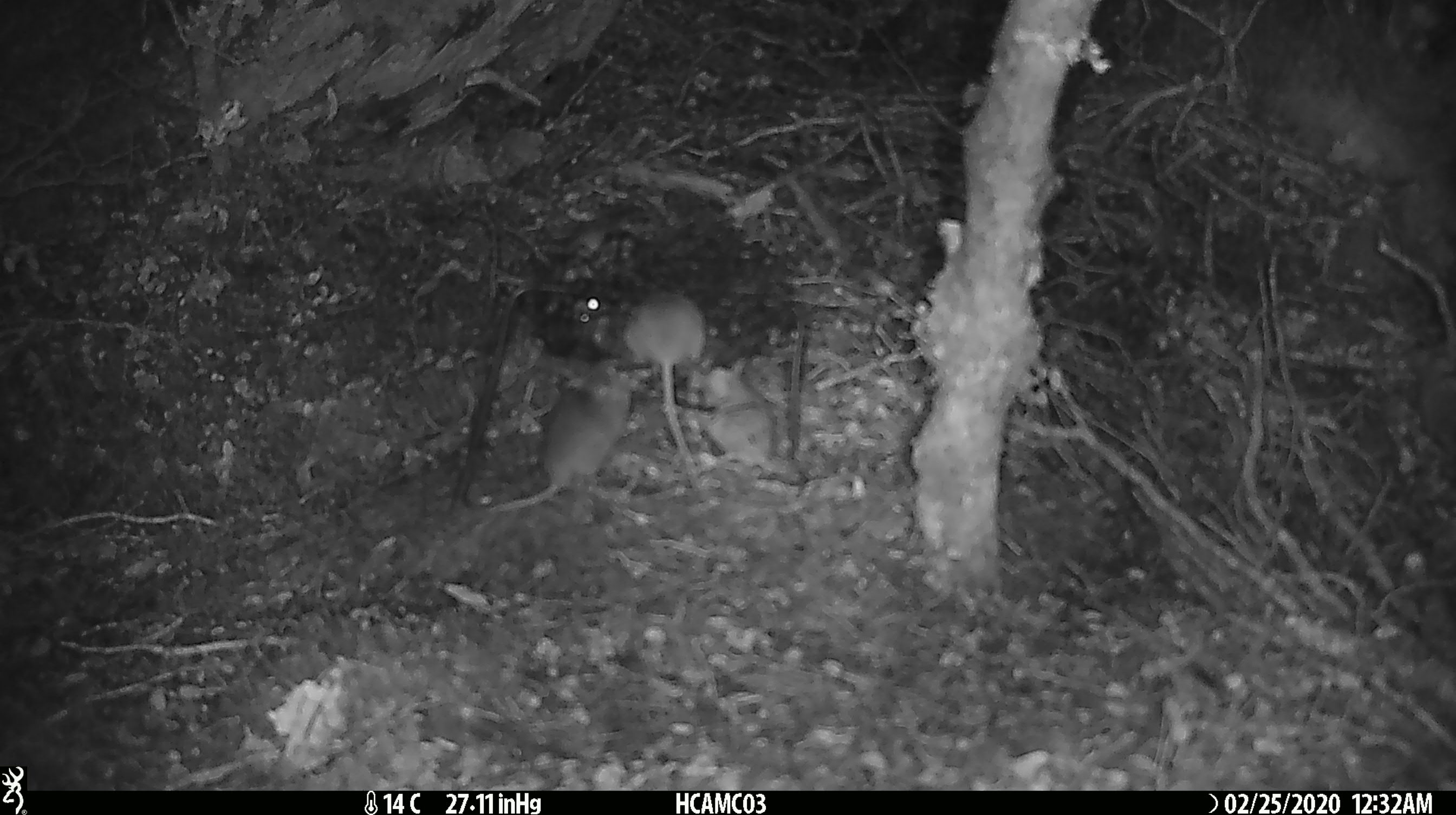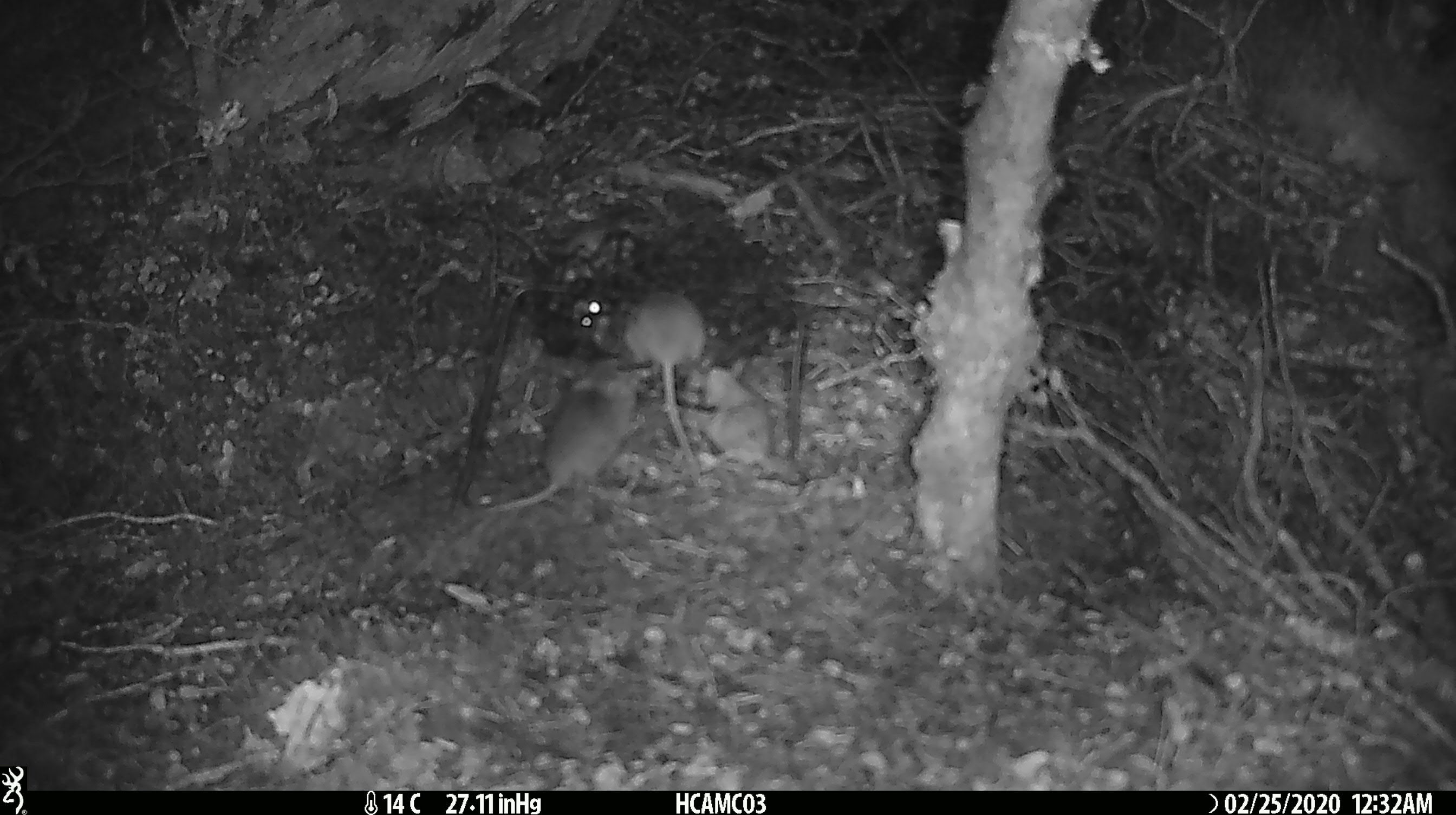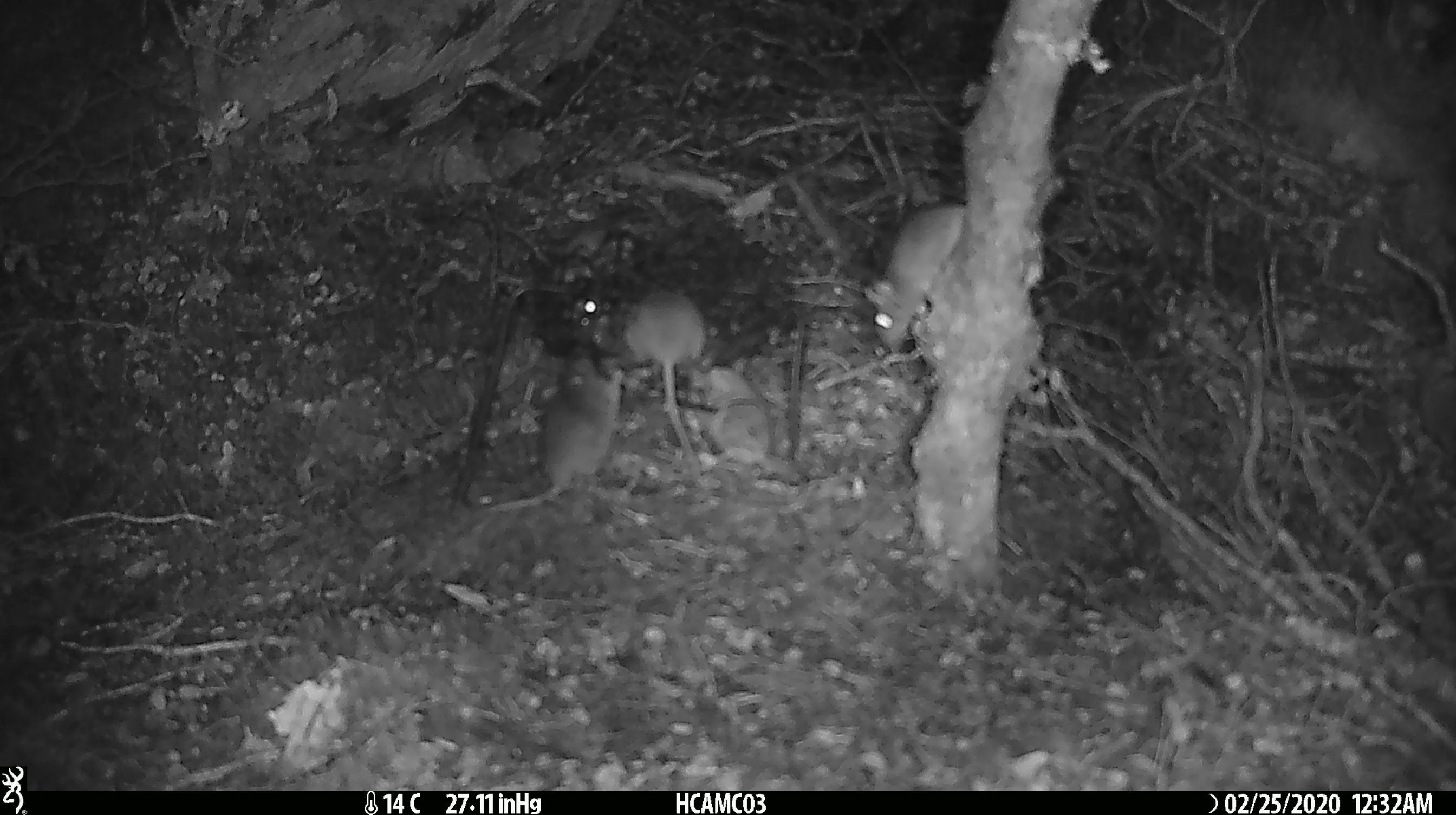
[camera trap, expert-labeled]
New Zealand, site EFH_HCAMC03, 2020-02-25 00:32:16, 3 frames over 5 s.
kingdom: Animalia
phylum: Chordata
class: Mammalia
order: Rodentia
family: Muridae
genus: Mus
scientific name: Mus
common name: mouse